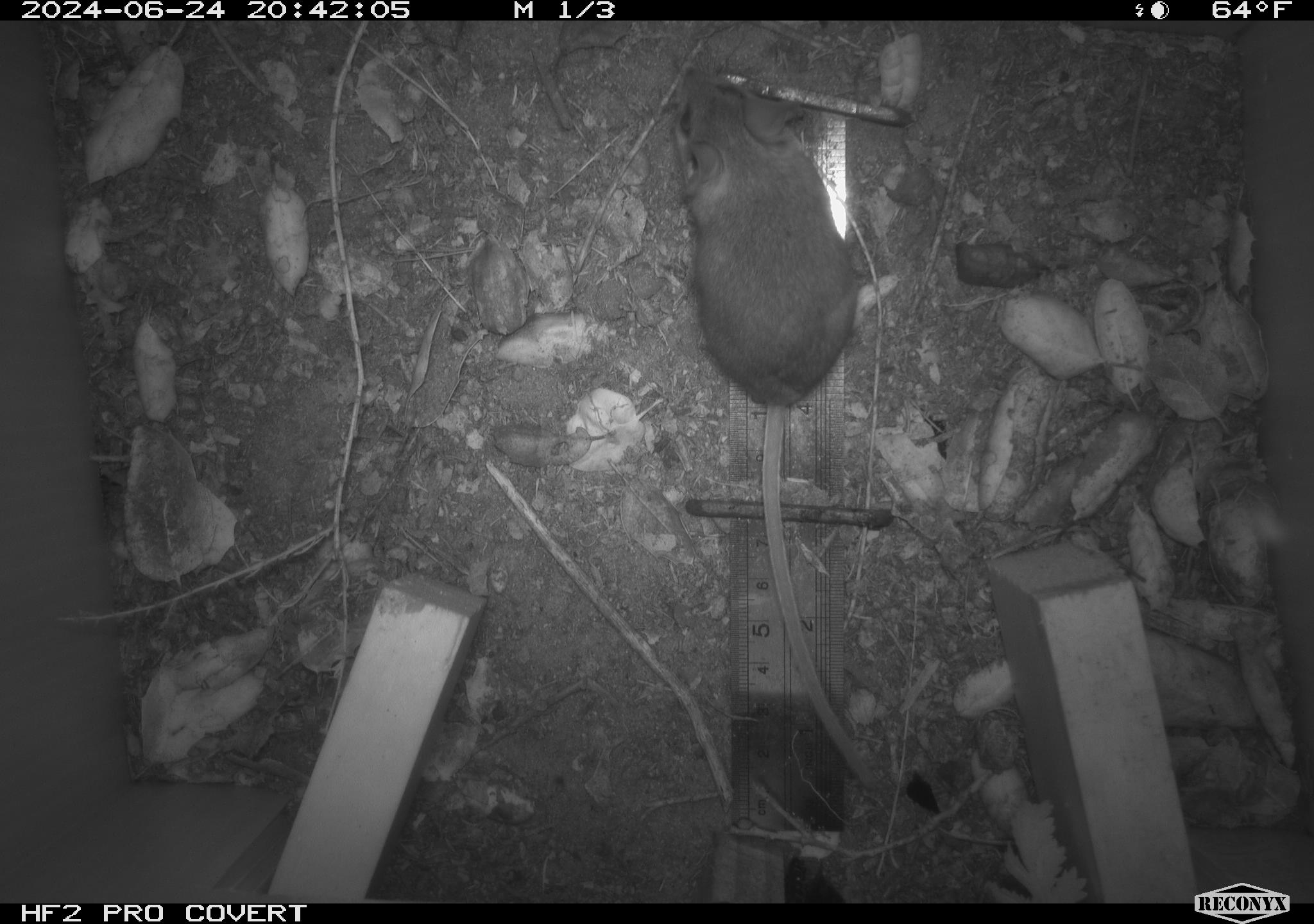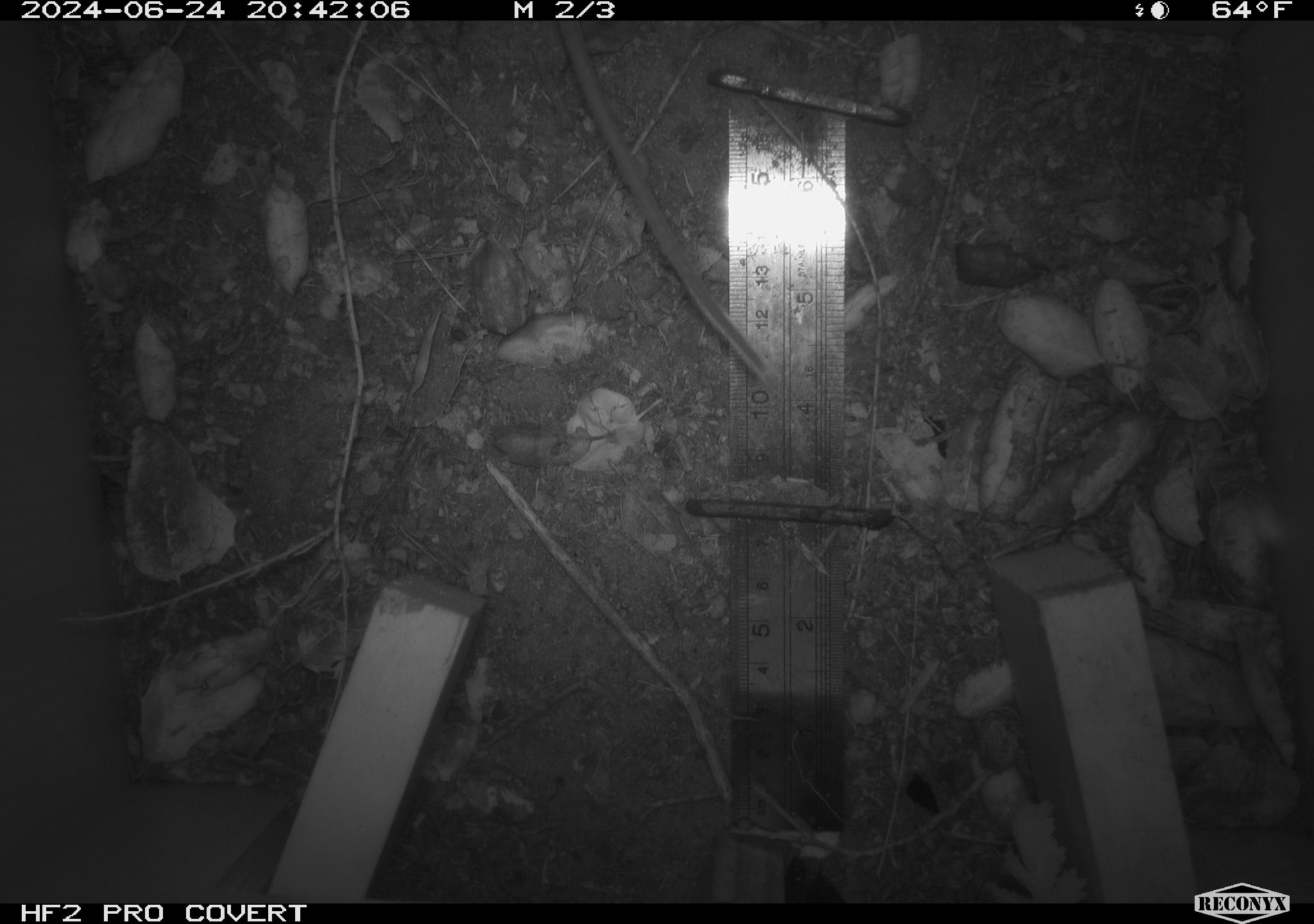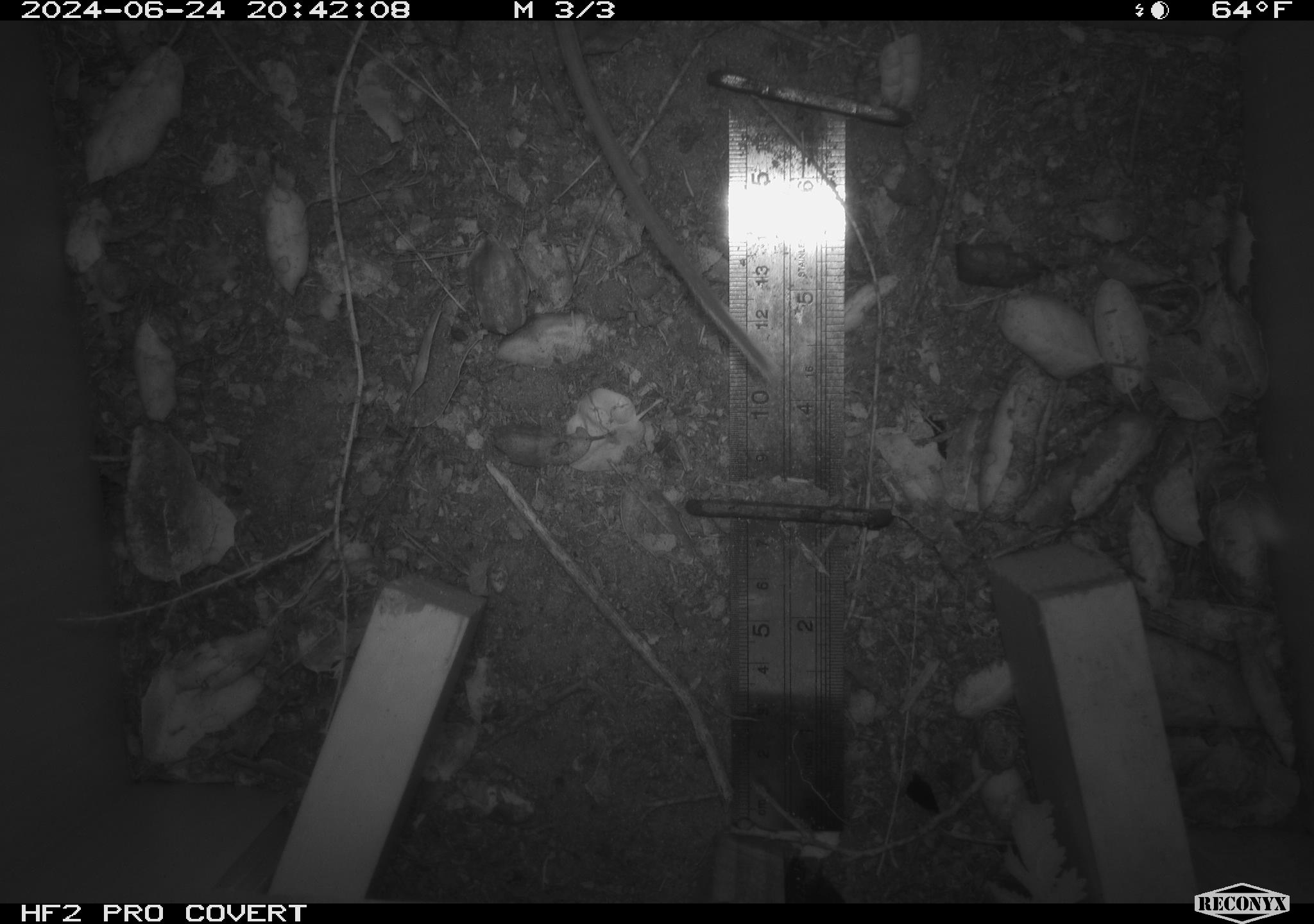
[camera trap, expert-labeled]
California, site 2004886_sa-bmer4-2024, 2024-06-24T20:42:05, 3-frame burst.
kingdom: Animalia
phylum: Chordata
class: Mammalia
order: Rodentia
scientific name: Rodentia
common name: mouse species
Mouse species (Rodentia).